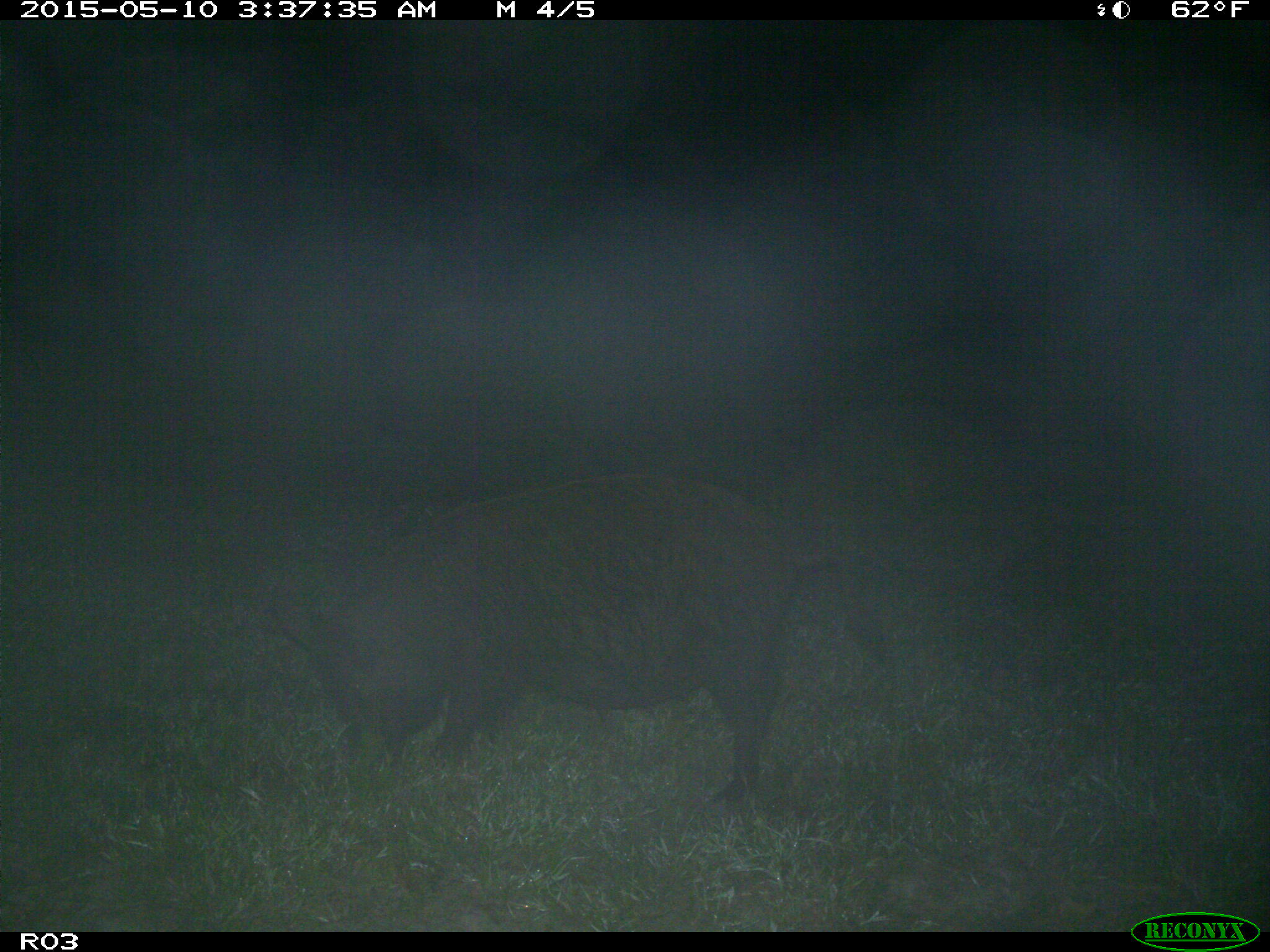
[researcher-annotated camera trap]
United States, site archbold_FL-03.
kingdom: Animalia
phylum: Chordata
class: Mammalia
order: Artiodactyla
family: Suidae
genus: Sus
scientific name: Sus scrofa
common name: wild boar